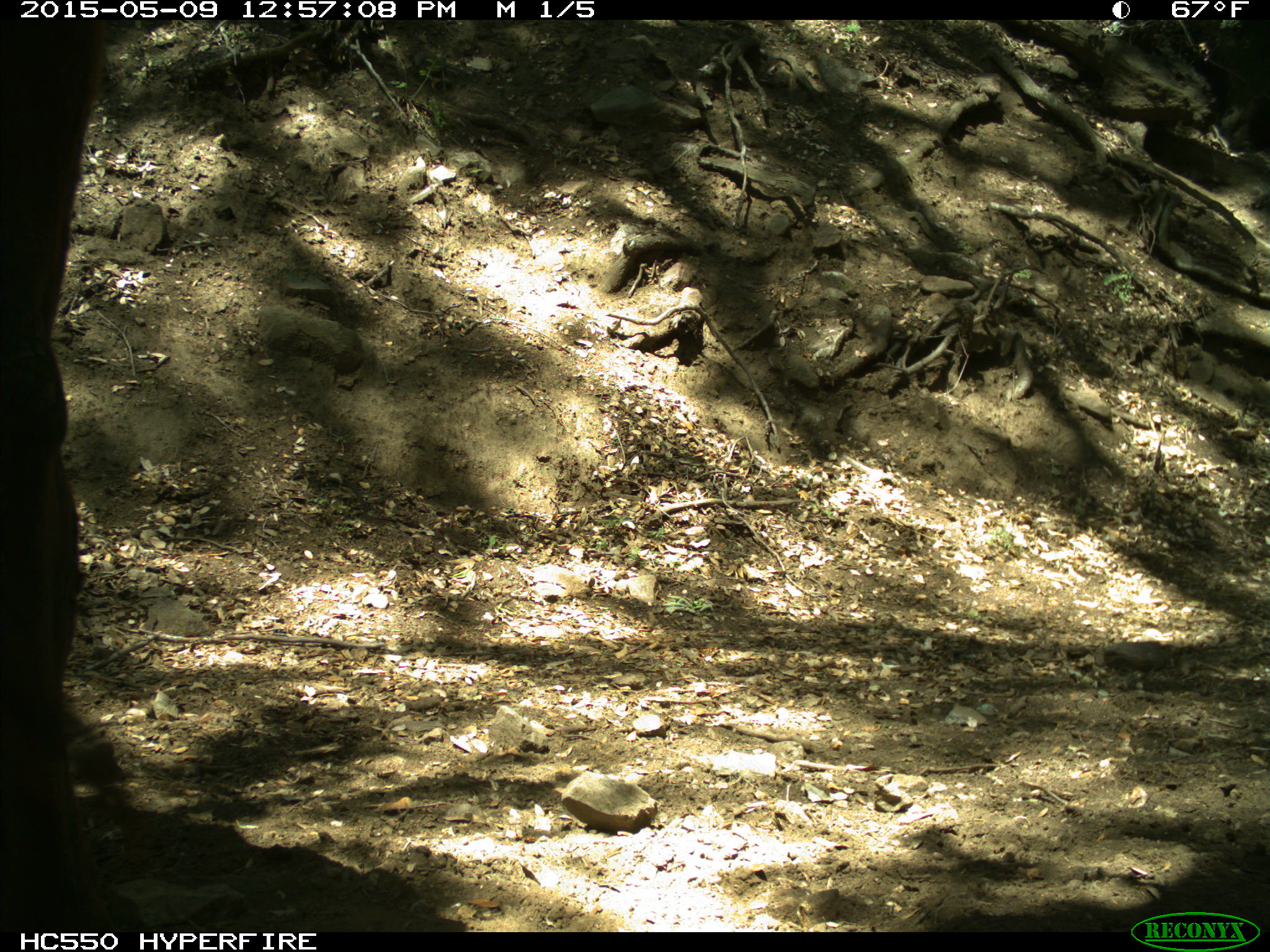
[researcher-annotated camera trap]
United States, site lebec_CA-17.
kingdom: Animalia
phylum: Chordata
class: Mammalia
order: Artiodactyla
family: Bovidae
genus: Bos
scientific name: Bos taurus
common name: domestic cow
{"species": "Bos taurus (domestic cow)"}